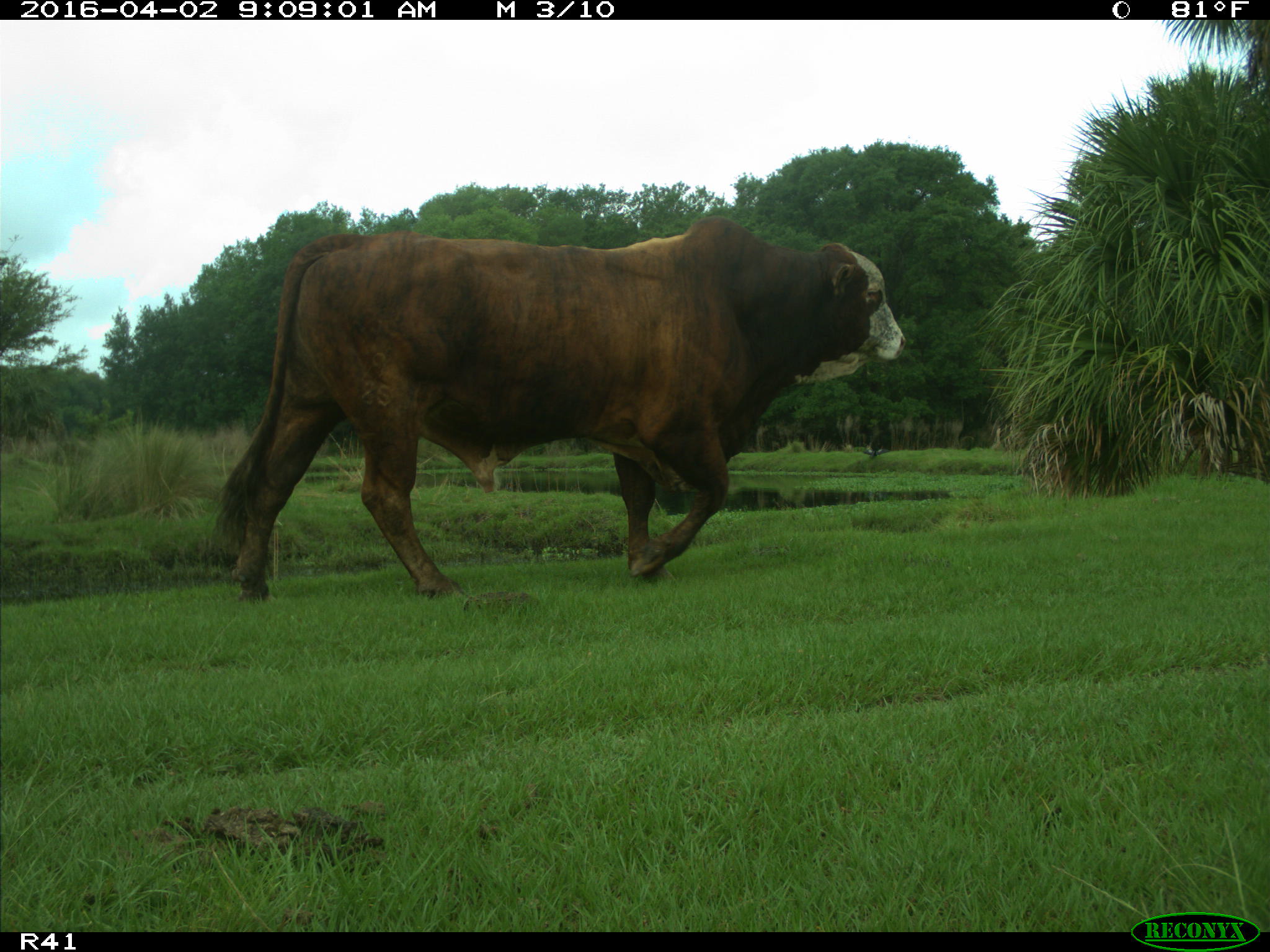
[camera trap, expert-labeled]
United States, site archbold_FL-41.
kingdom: Animalia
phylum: Chordata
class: Mammalia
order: Artiodactyla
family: Bovidae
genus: Bos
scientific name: Bos taurus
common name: domestic cow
Bos taurus (domestic cow).